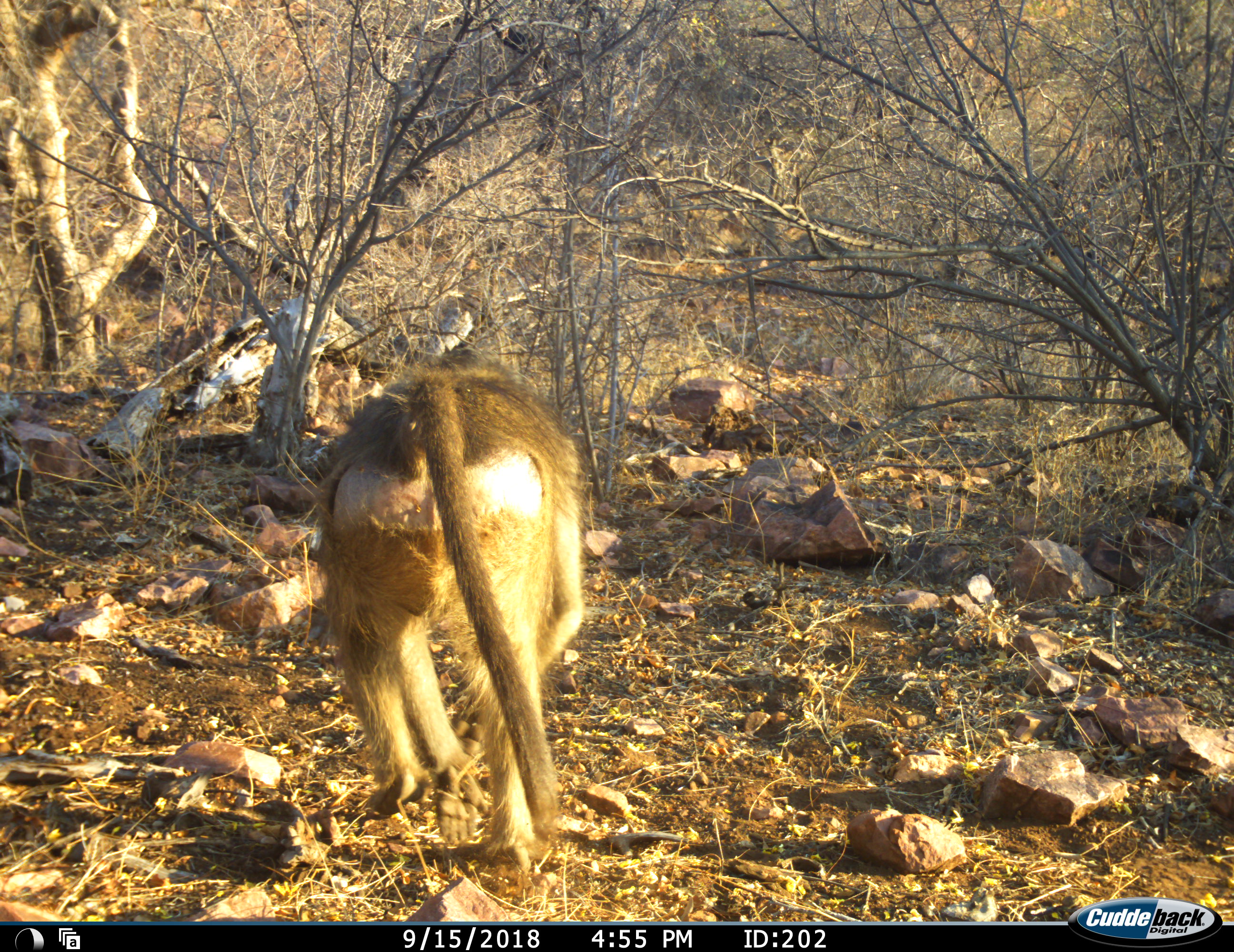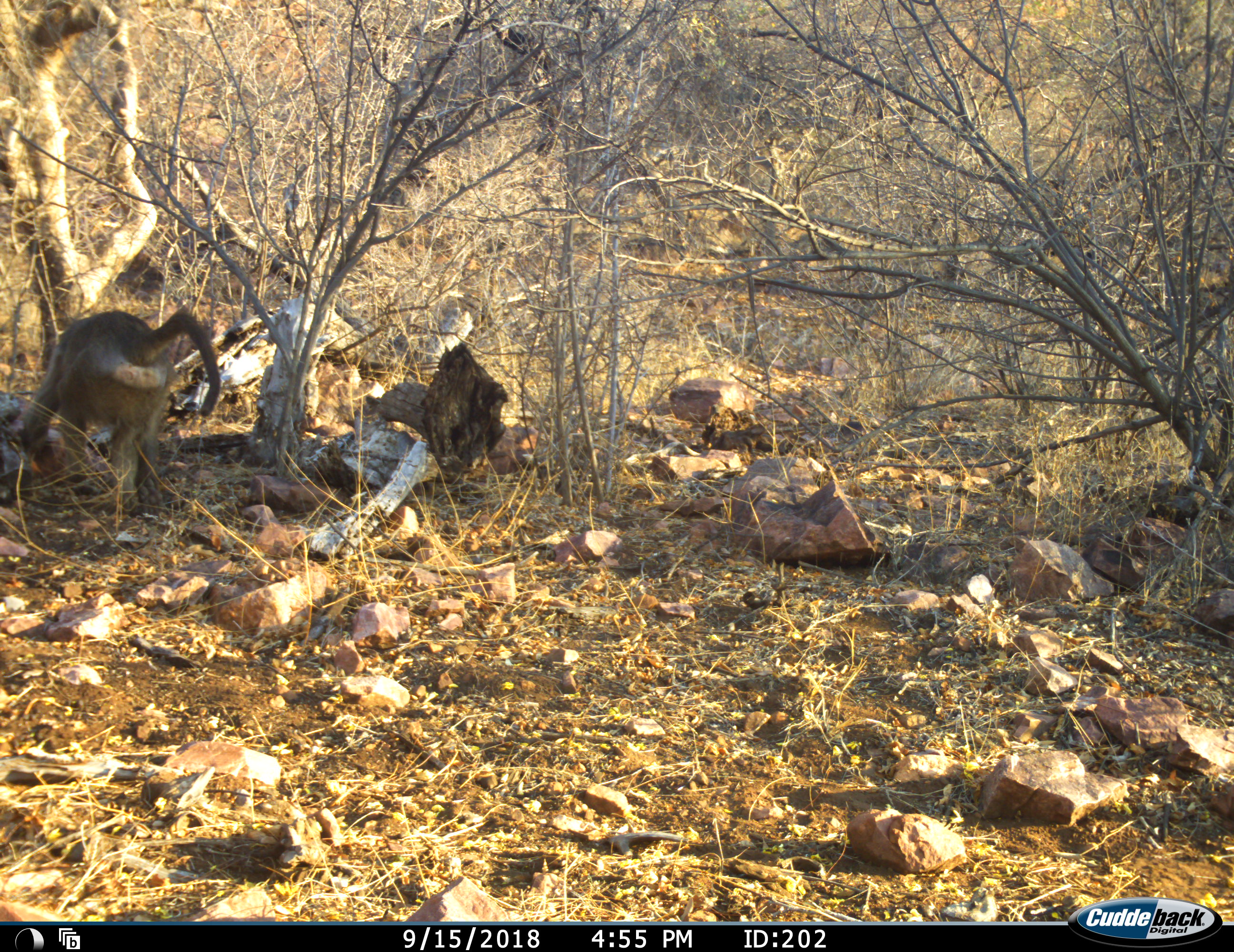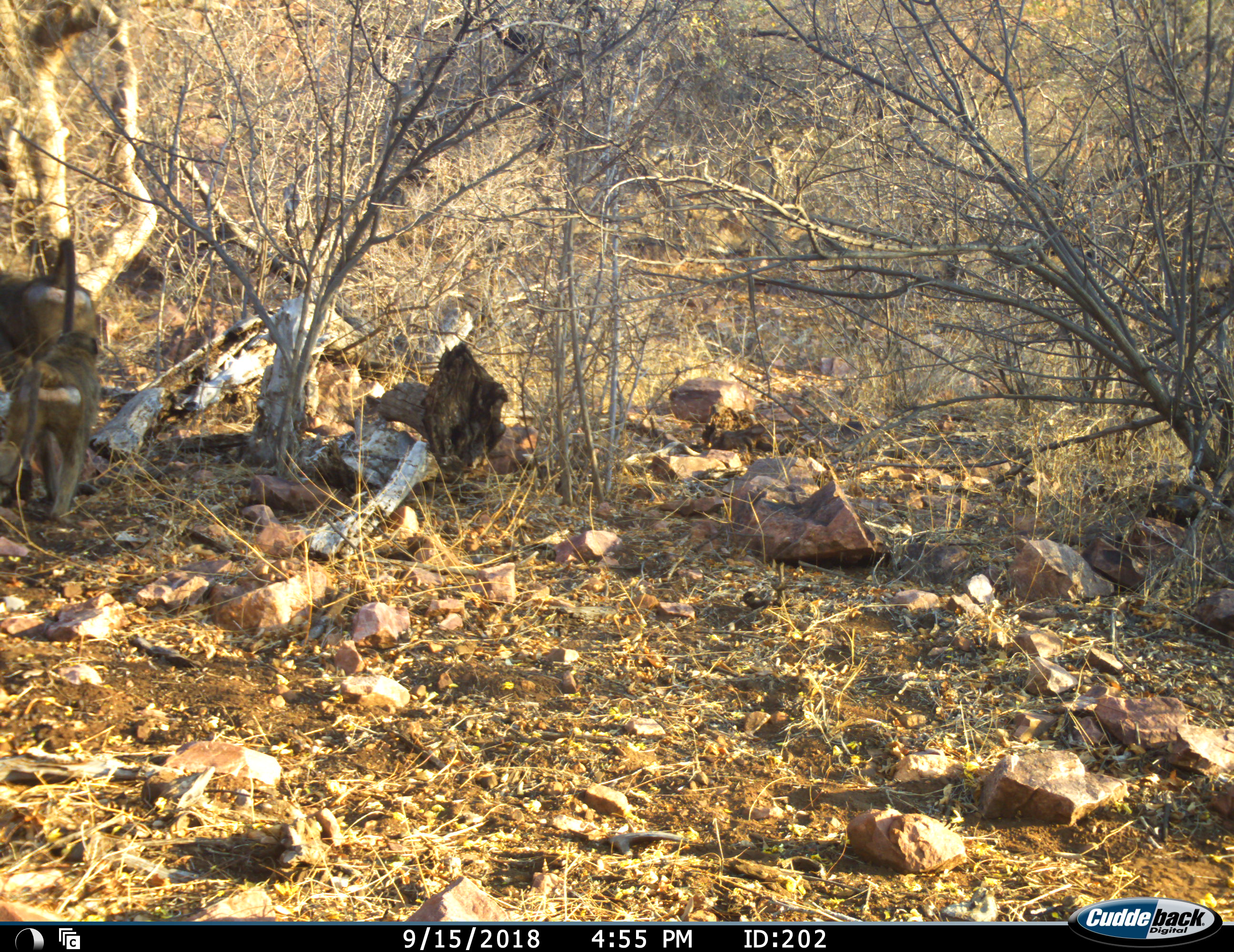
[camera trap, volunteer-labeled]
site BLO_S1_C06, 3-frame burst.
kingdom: Animalia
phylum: Chordata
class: Mammalia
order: Primates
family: Cercopithecidae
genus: Papio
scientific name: Papio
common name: baboon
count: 1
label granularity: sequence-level